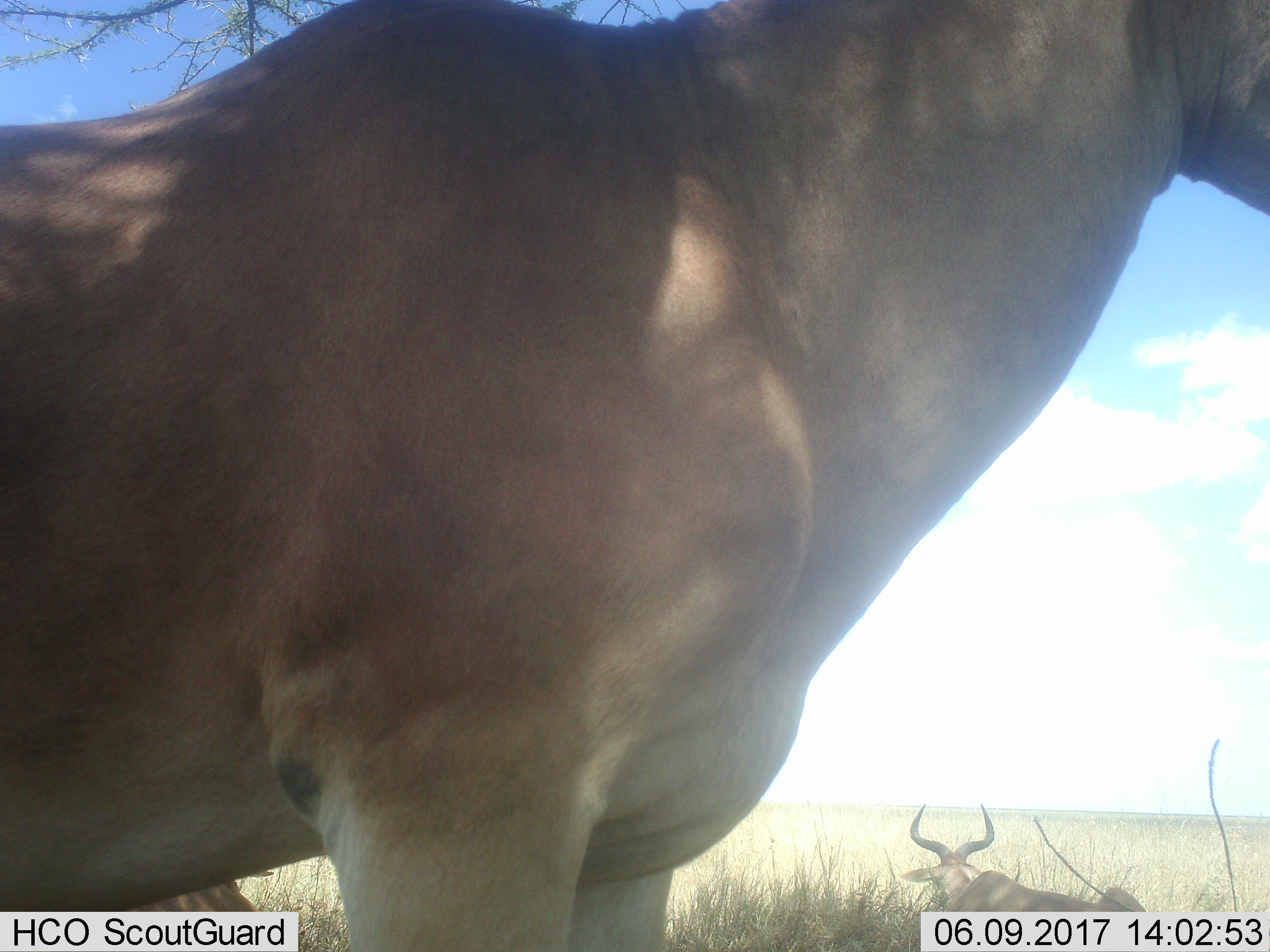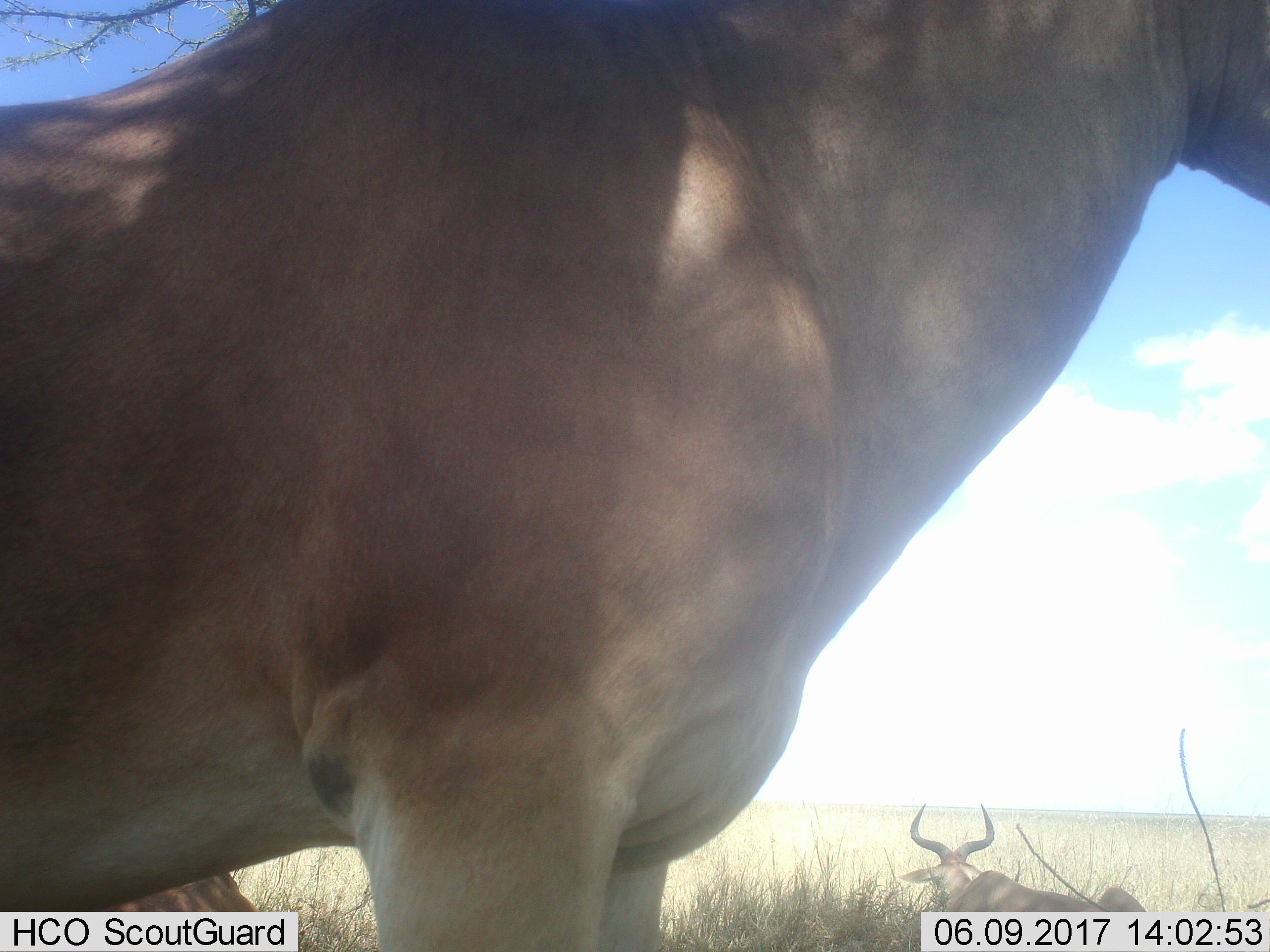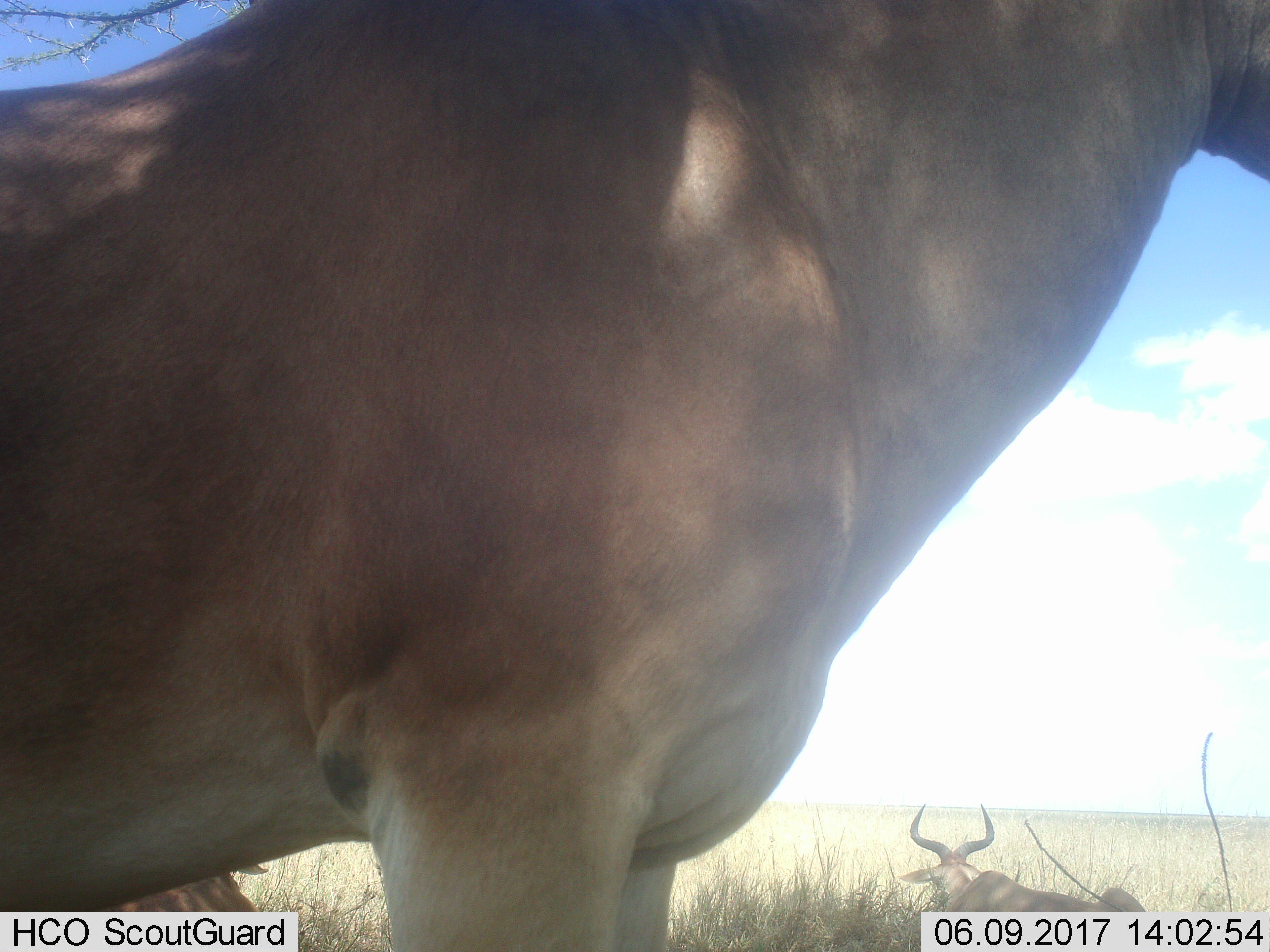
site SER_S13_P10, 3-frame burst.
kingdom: Animalia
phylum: Chordata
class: Mammalia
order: Artiodactyla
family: Bovidae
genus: Alcelaphus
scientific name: Alcelaphus buselaphus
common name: hartebeest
Hartebeest (Alcelaphus buselaphus), count 2. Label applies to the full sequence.